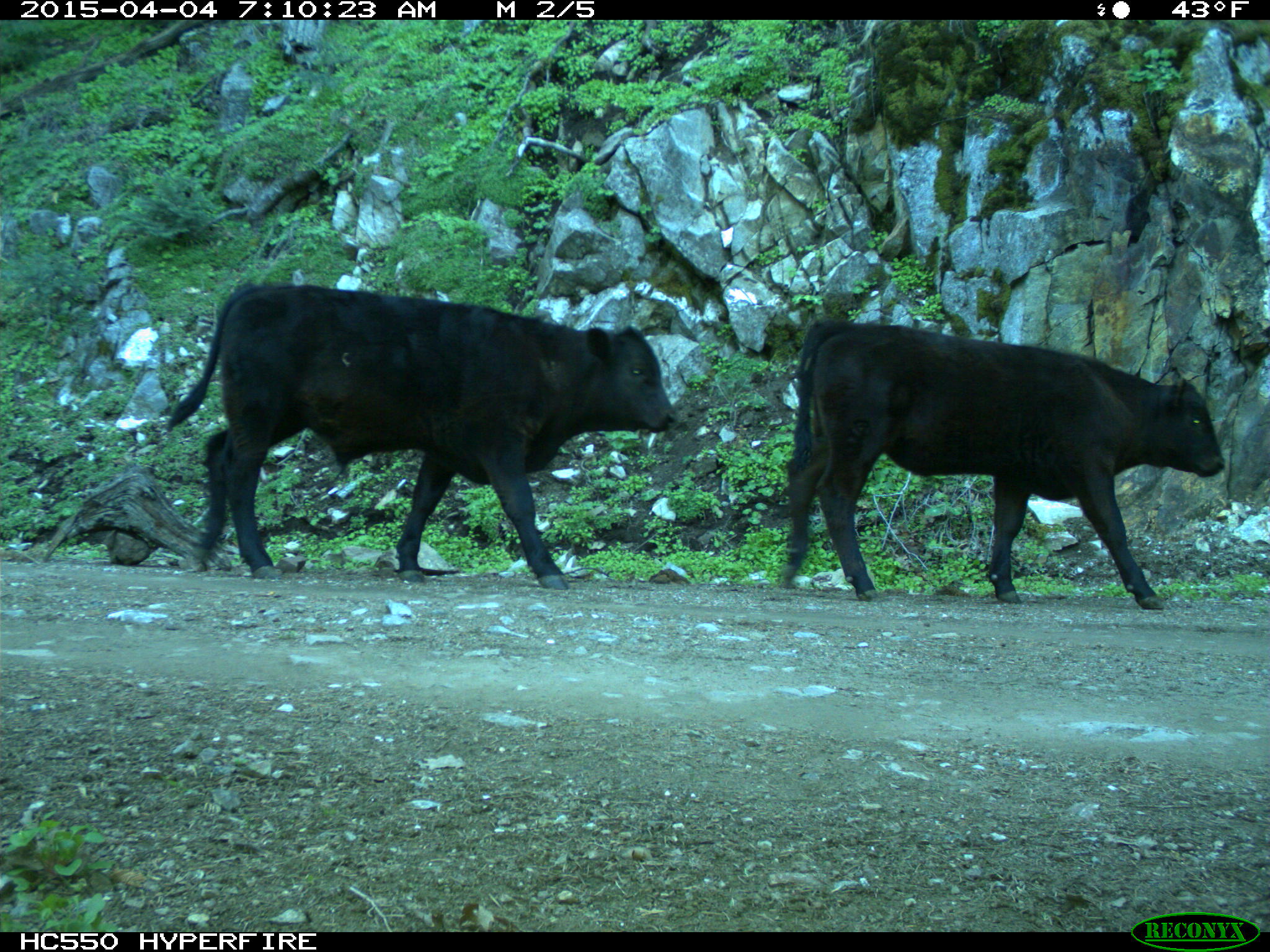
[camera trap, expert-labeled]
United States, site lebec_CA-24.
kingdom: Animalia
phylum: Chordata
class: Mammalia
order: Artiodactyla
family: Bovidae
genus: Bos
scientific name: Bos taurus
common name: domestic cow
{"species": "Bos taurus (domestic cow)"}